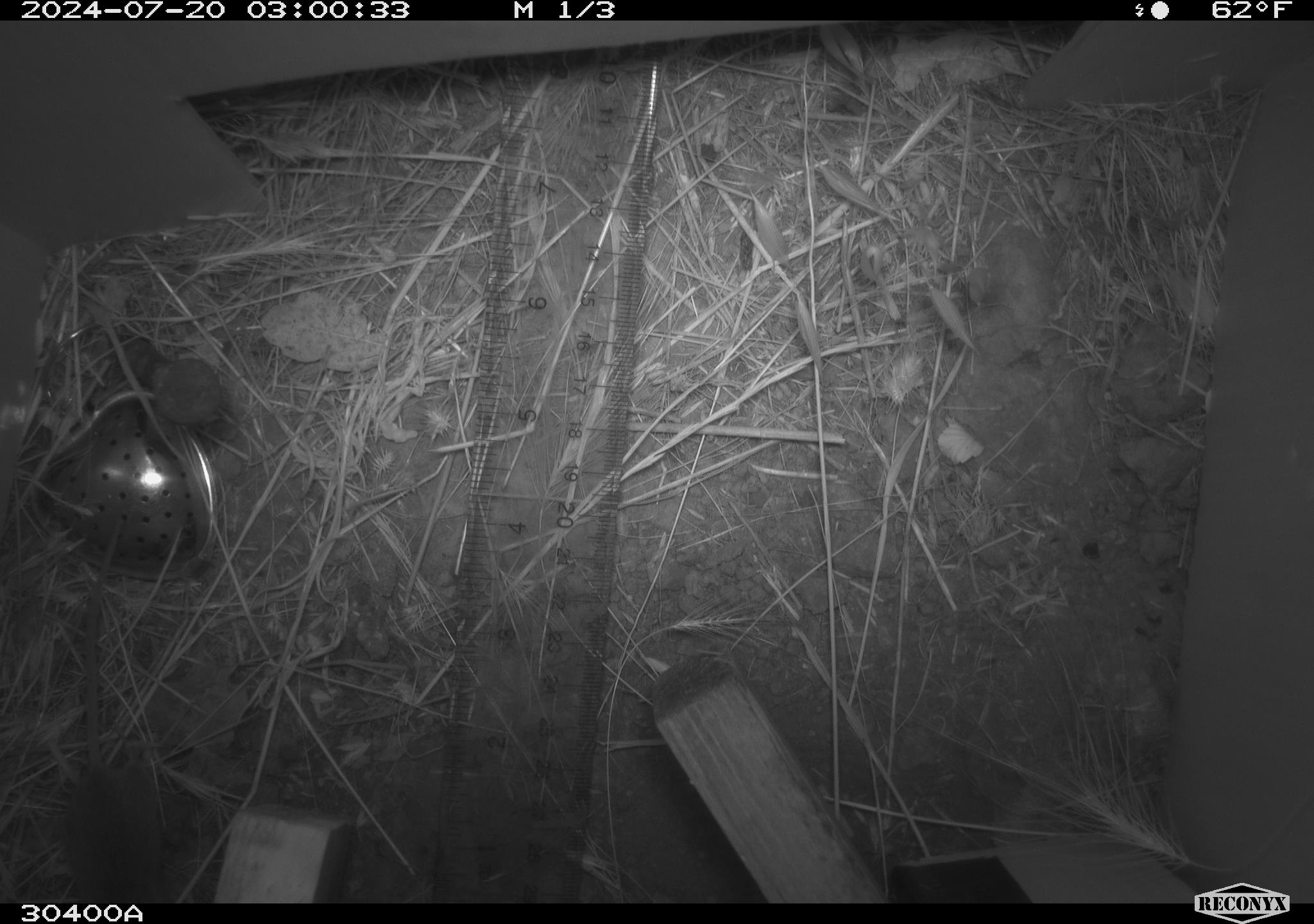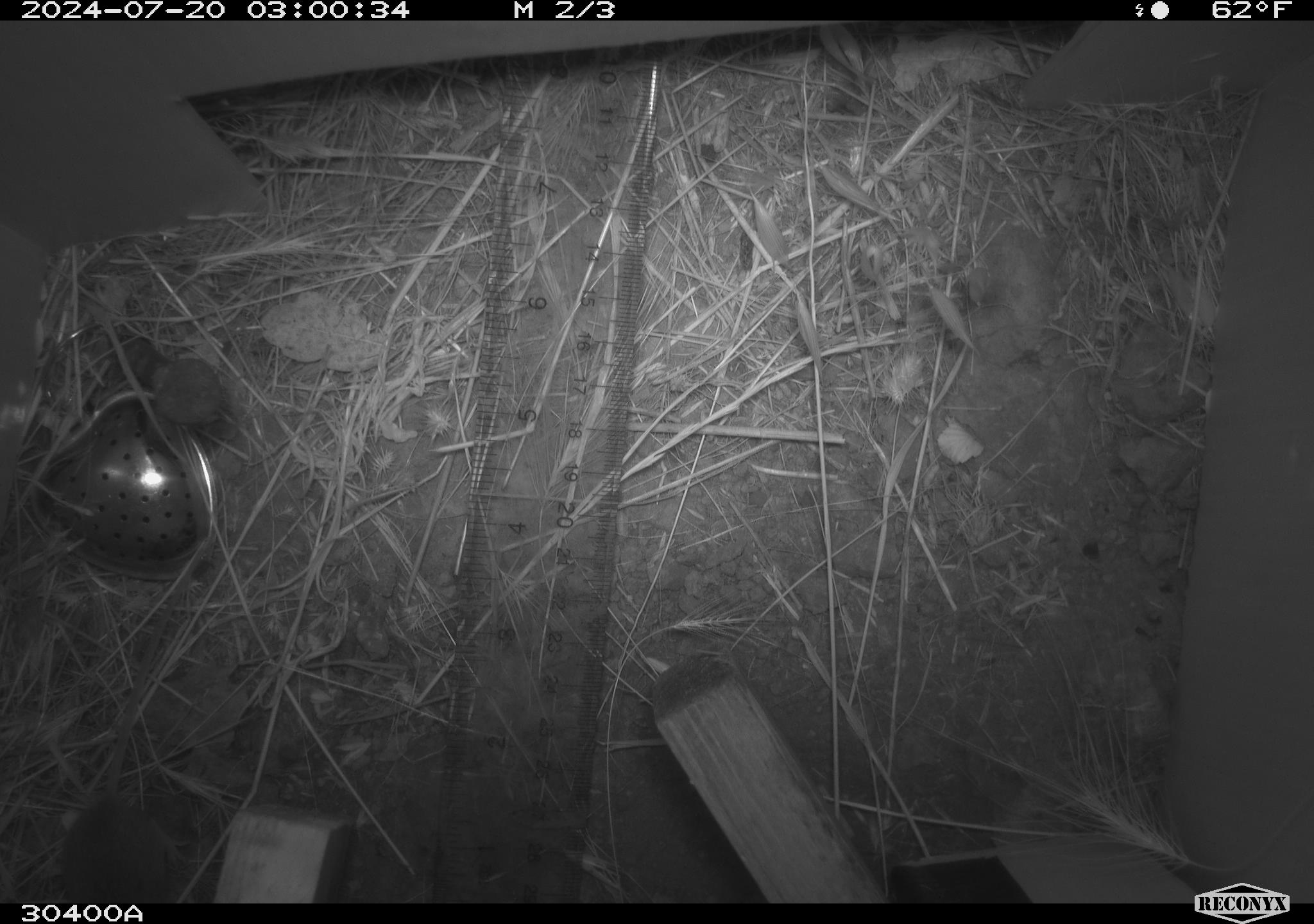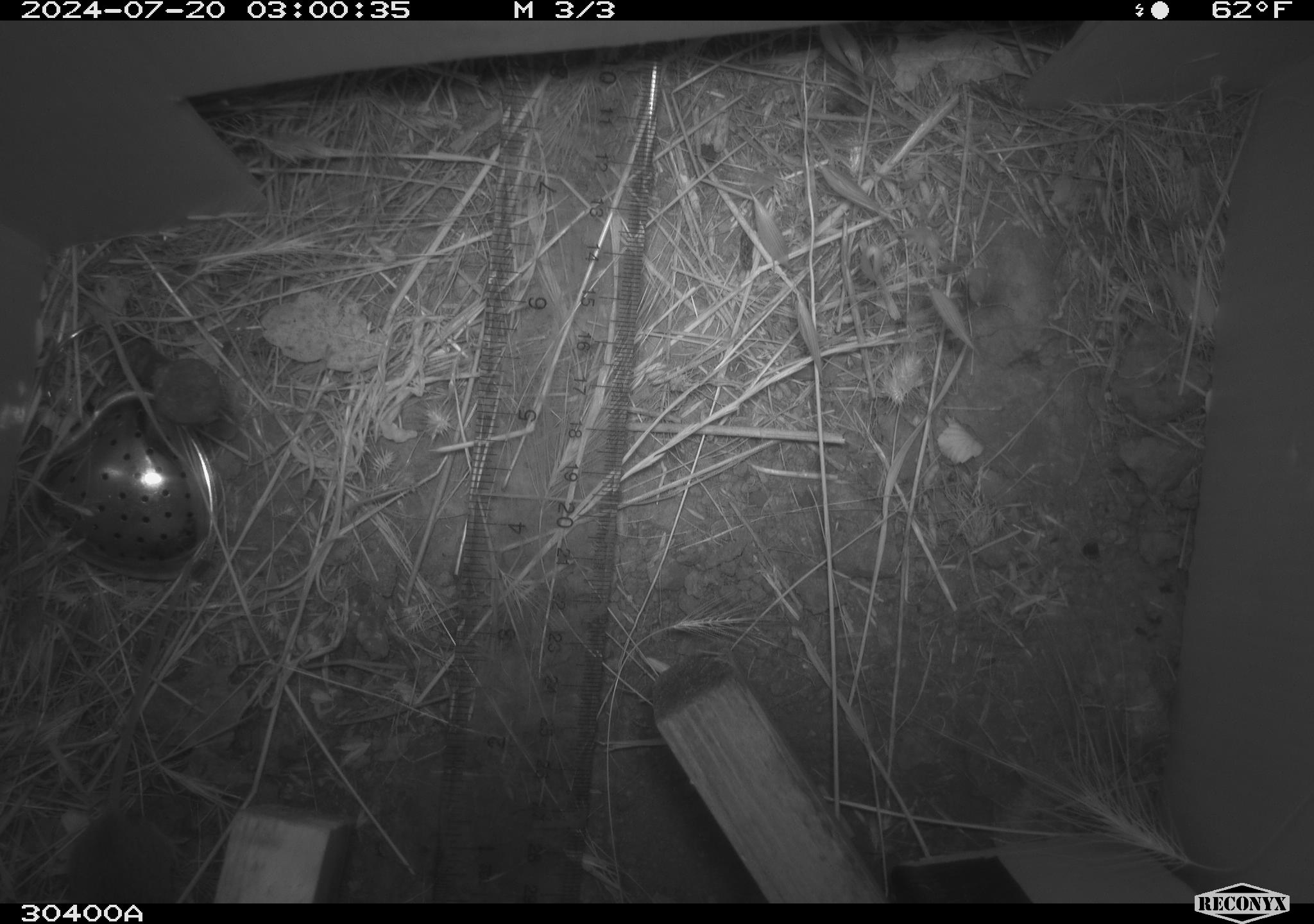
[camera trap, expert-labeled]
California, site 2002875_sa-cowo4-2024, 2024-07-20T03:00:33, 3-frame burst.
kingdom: Animalia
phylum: Chordata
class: Mammalia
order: Rodentia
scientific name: Rodentia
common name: mouse species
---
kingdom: Animalia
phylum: Chordata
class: Mammalia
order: Rodentia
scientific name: Rodentia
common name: rodent